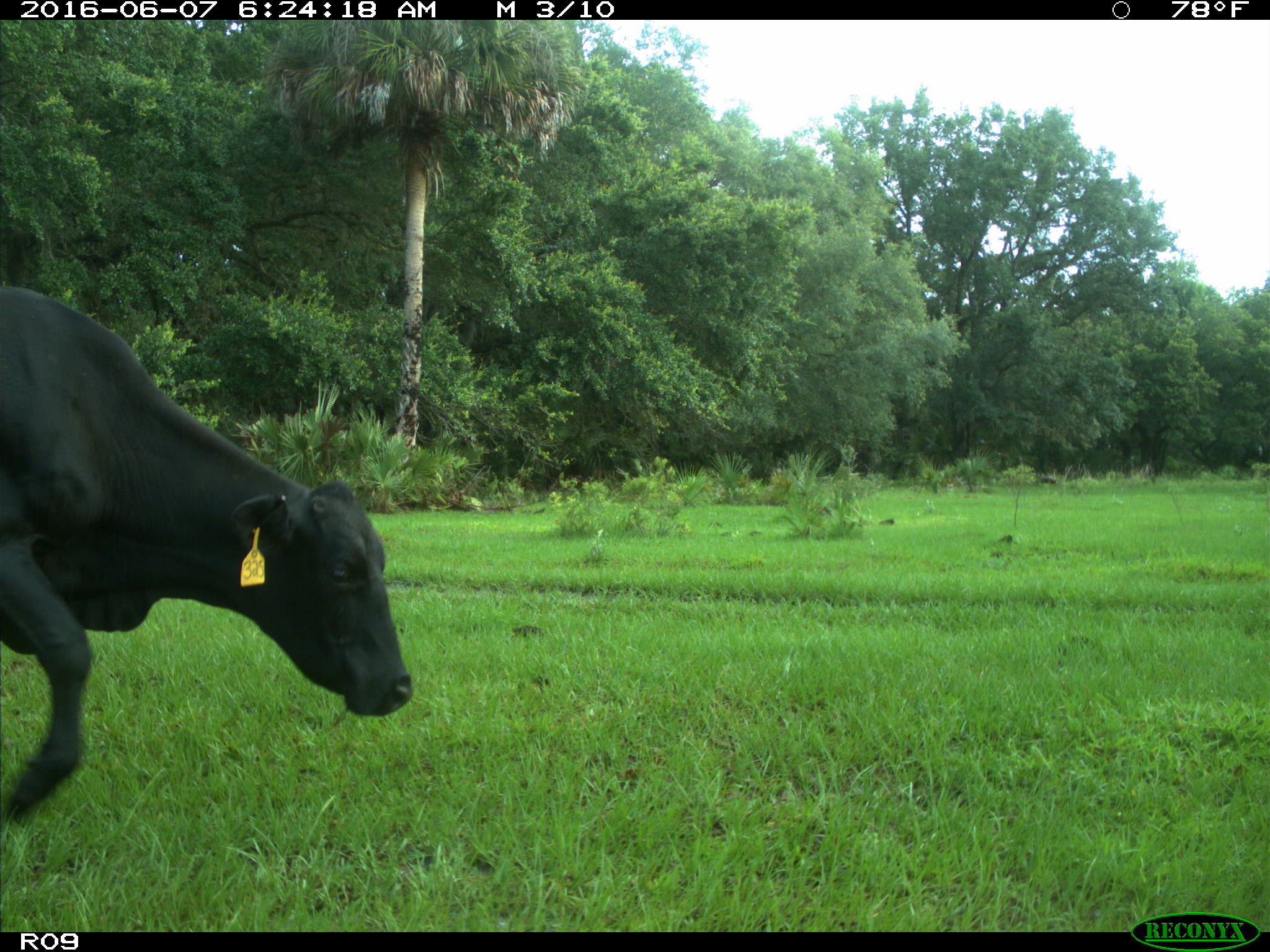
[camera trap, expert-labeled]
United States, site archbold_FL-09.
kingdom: Animalia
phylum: Chordata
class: Mammalia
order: Artiodactyla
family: Bovidae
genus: Bos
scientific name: Bos taurus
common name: domestic cow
Bos taurus (domestic cow).